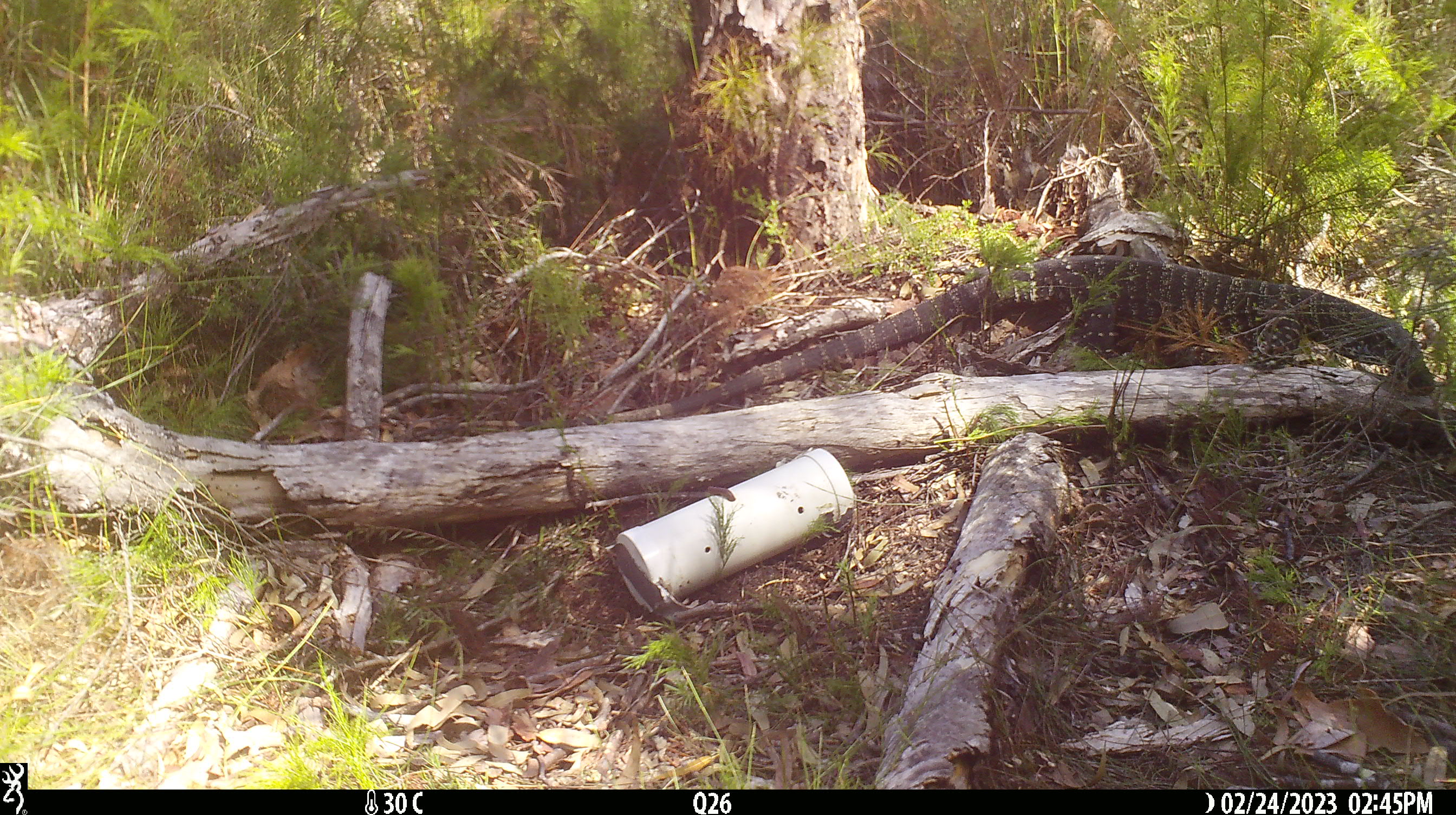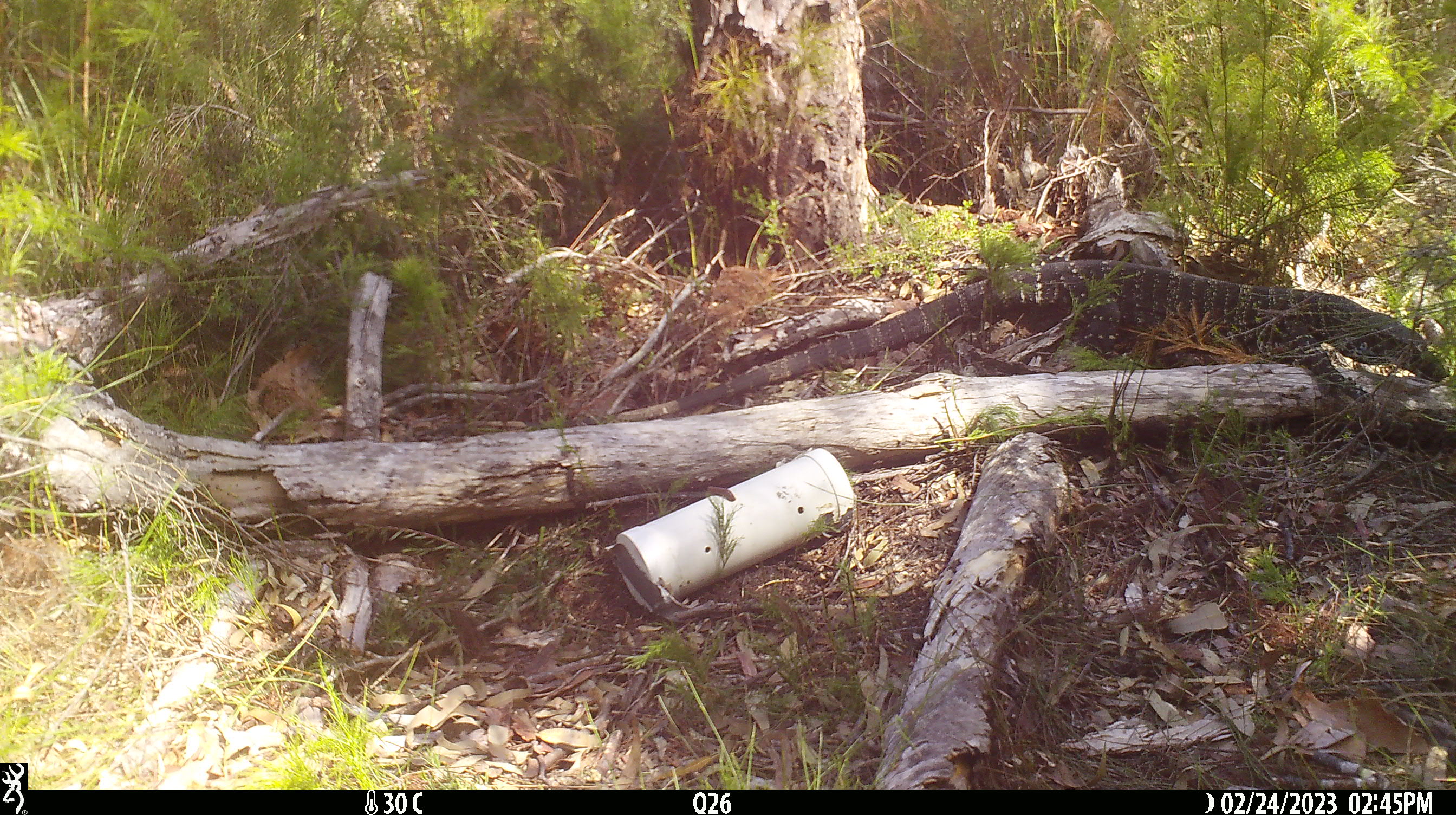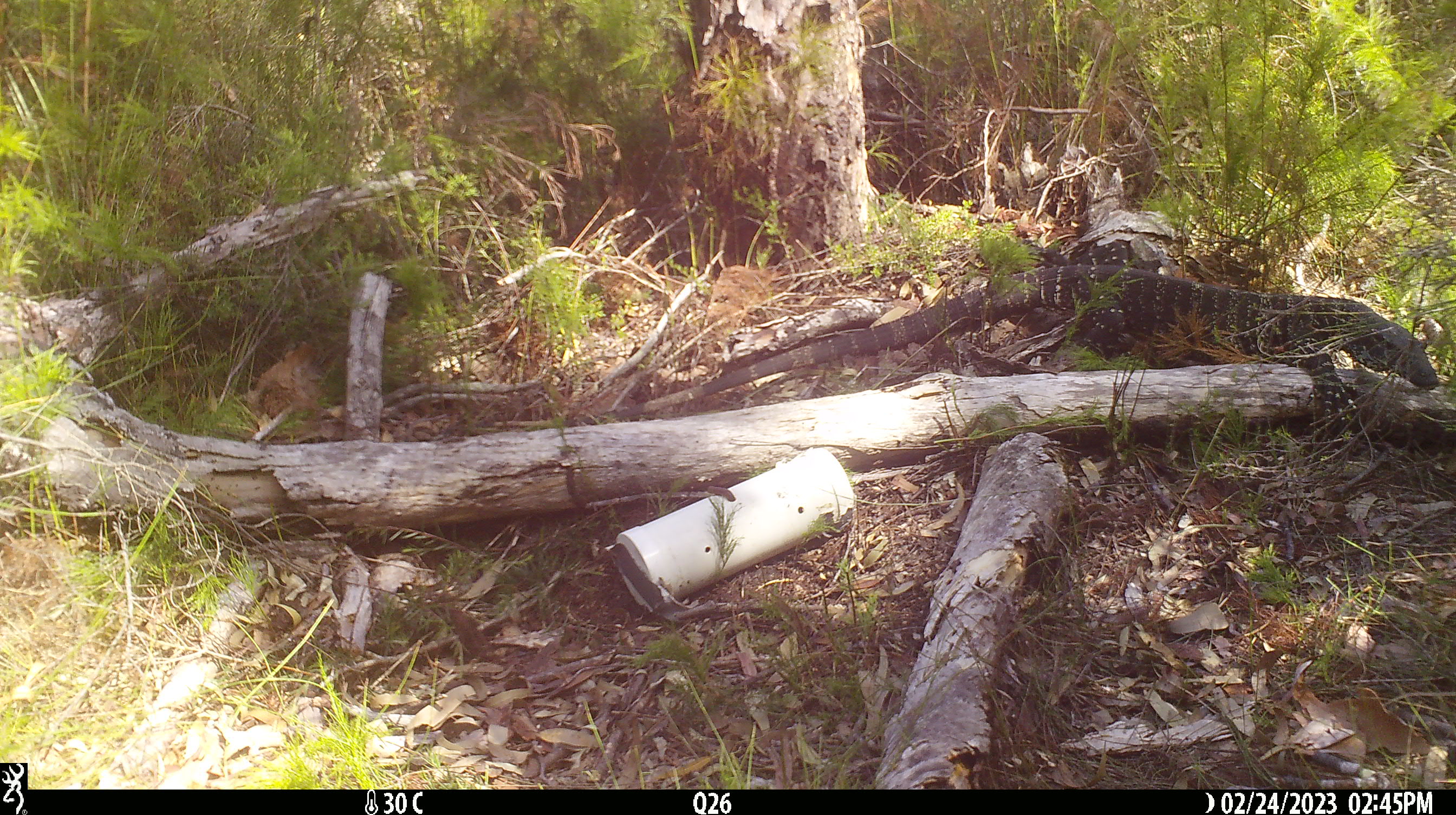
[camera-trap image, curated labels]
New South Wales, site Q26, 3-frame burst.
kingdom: Animalia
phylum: Chordata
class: Reptilia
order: Squamata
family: Varanidae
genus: Varanus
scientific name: Varanus varius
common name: lace monitor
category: goanna